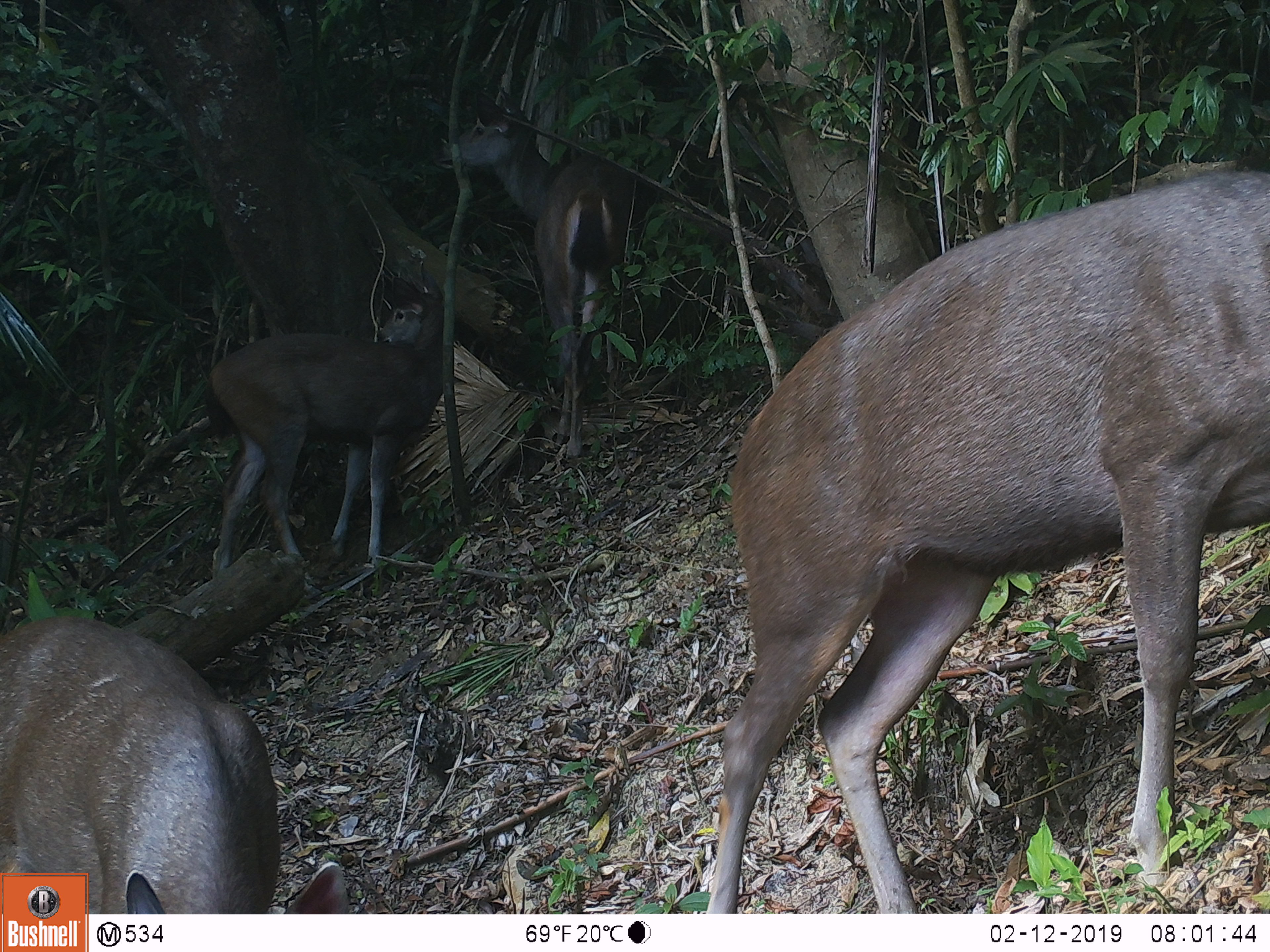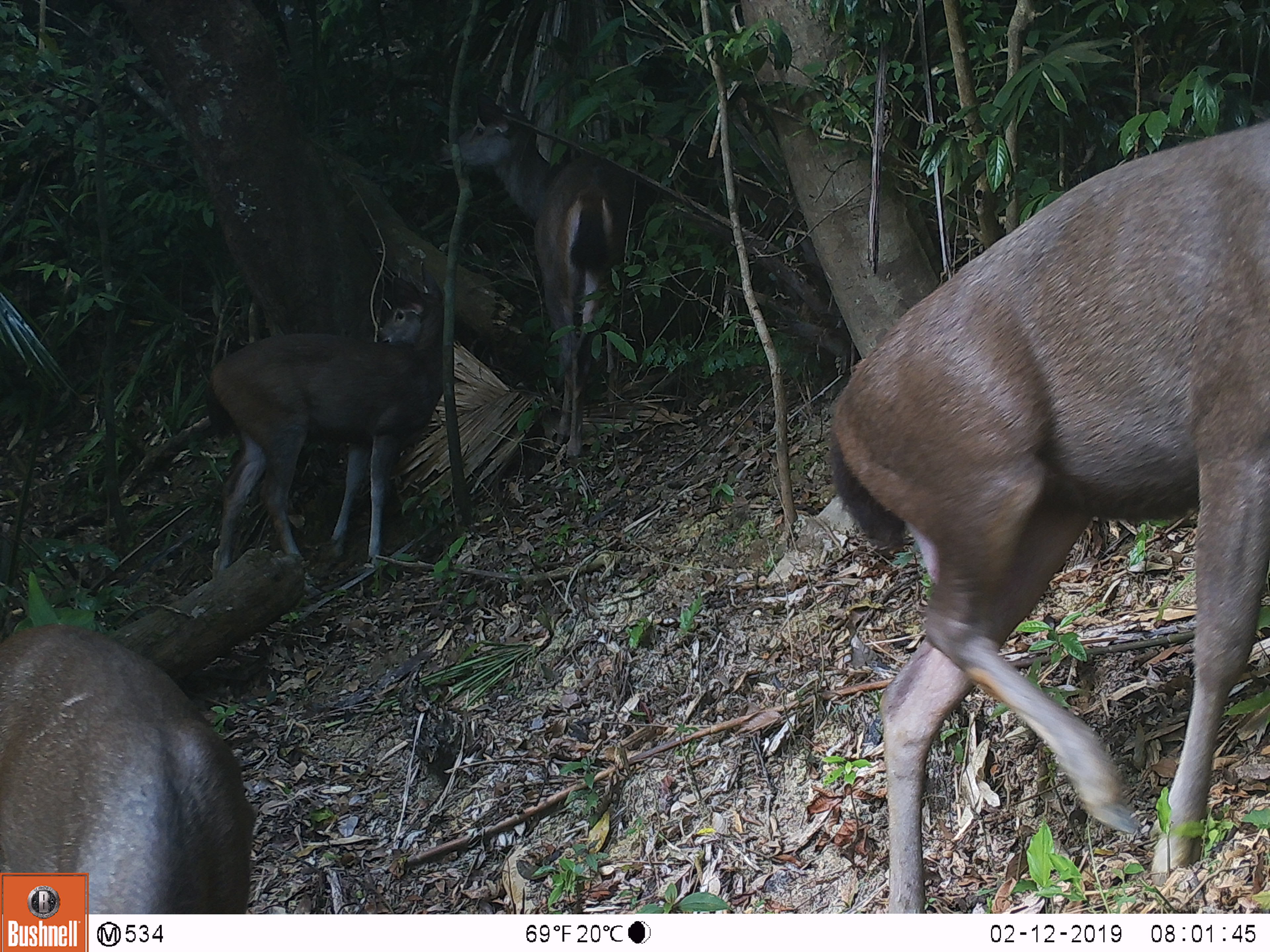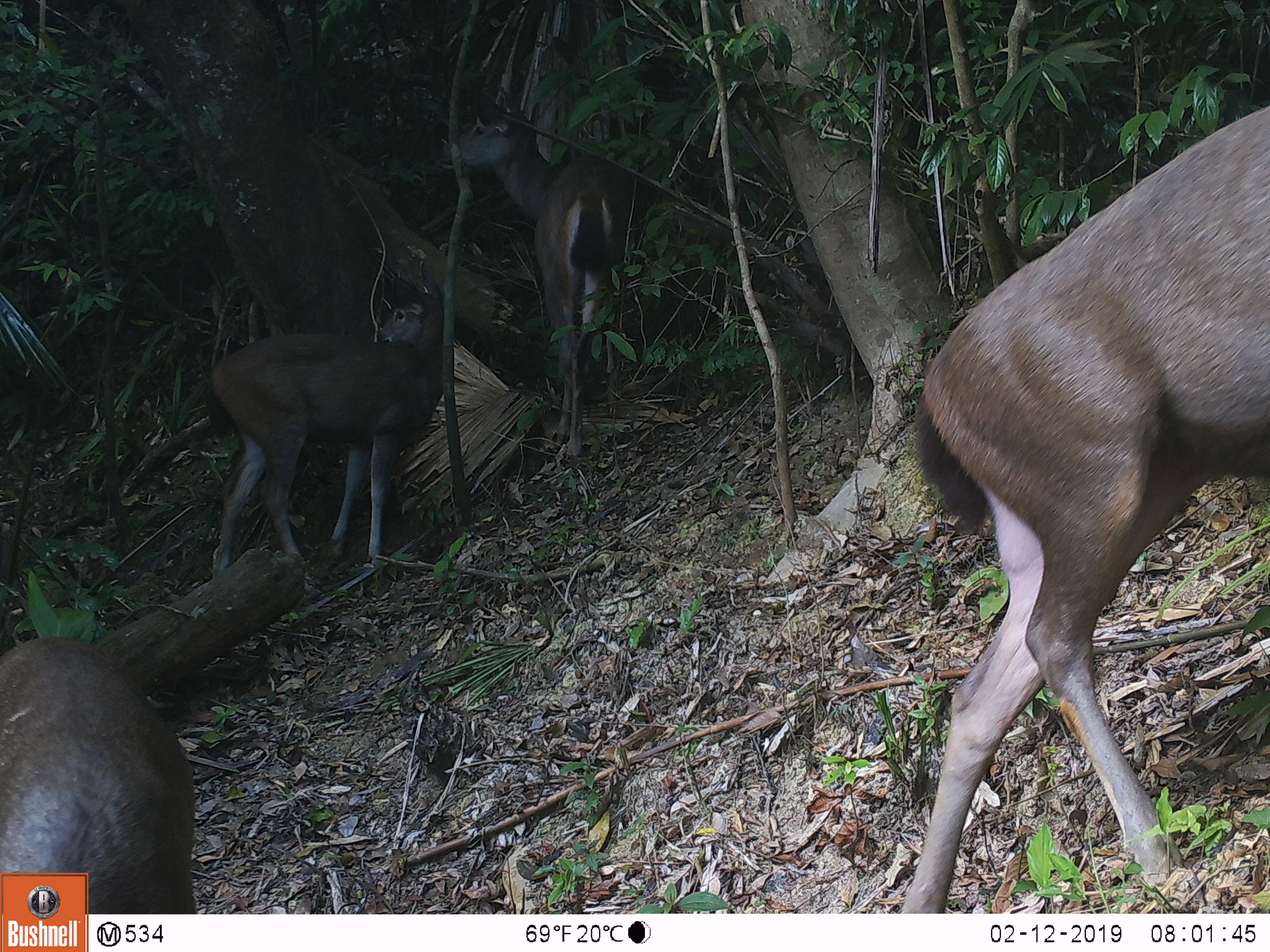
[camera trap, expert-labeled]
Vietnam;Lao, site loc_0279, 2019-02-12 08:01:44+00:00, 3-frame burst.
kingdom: Animalia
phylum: Chordata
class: Mammalia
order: Artiodactyla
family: Cervidae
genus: Rusa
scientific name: Rusa unicolor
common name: sambar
Sambar (Rusa unicolor). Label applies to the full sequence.